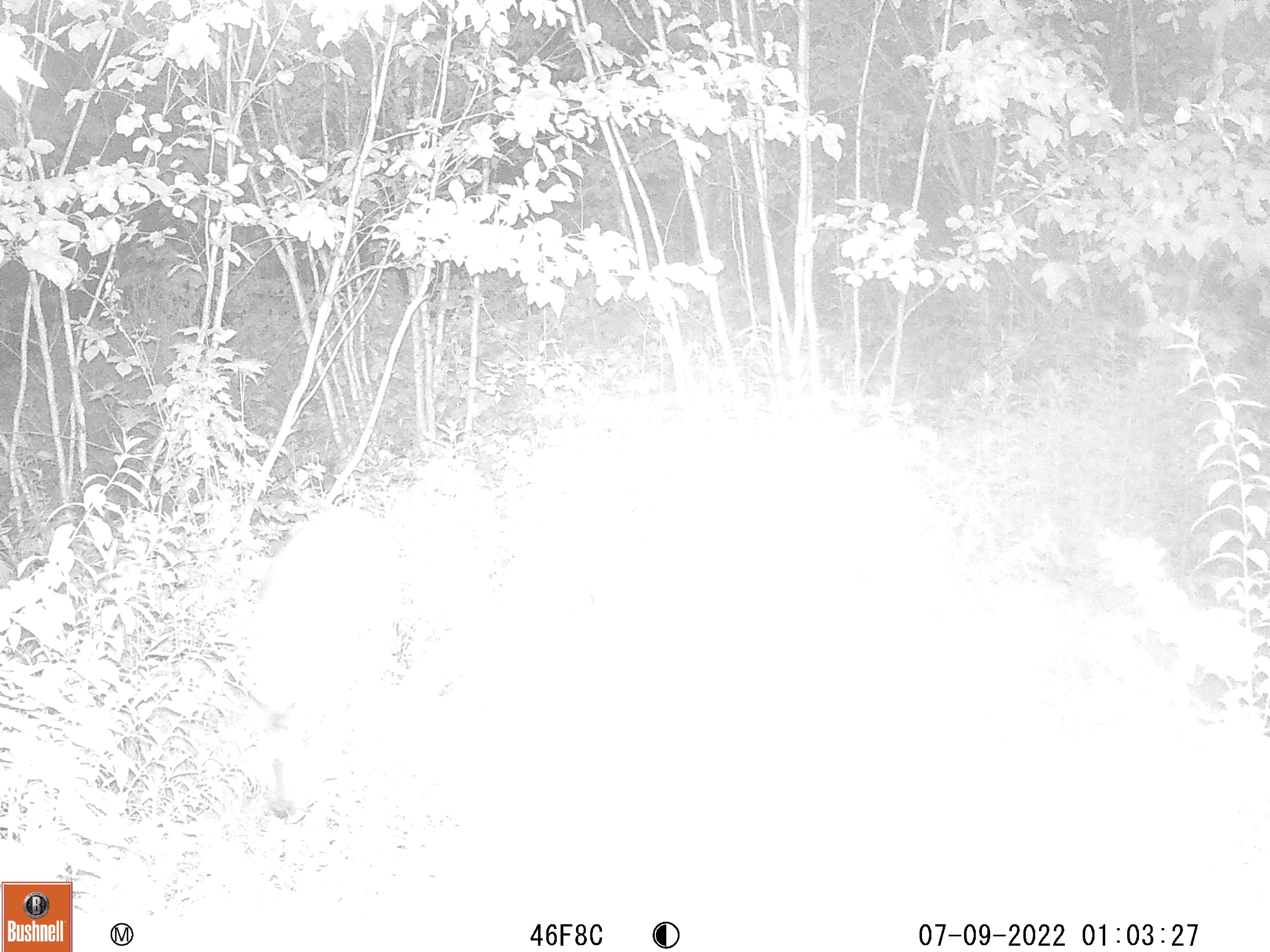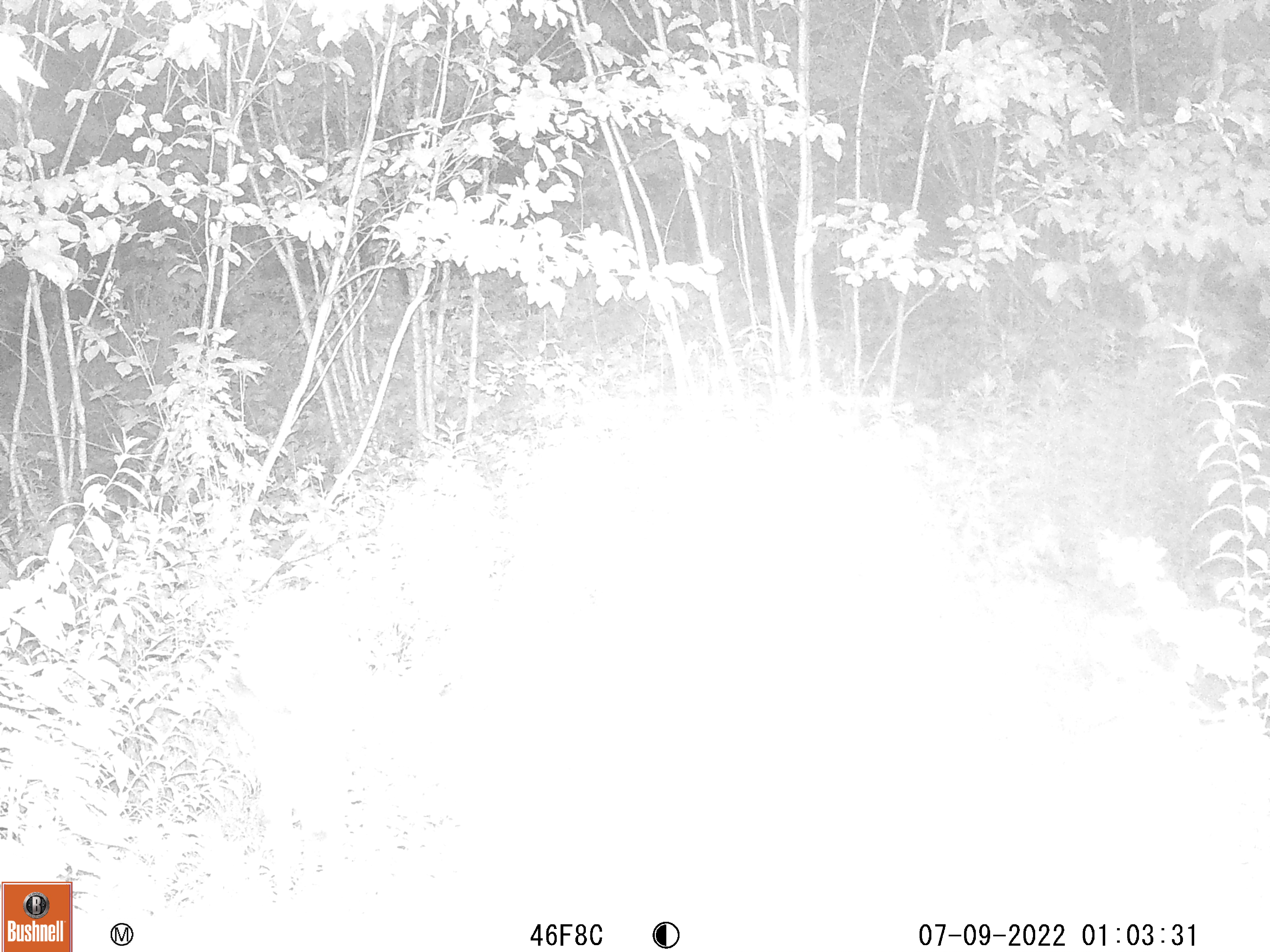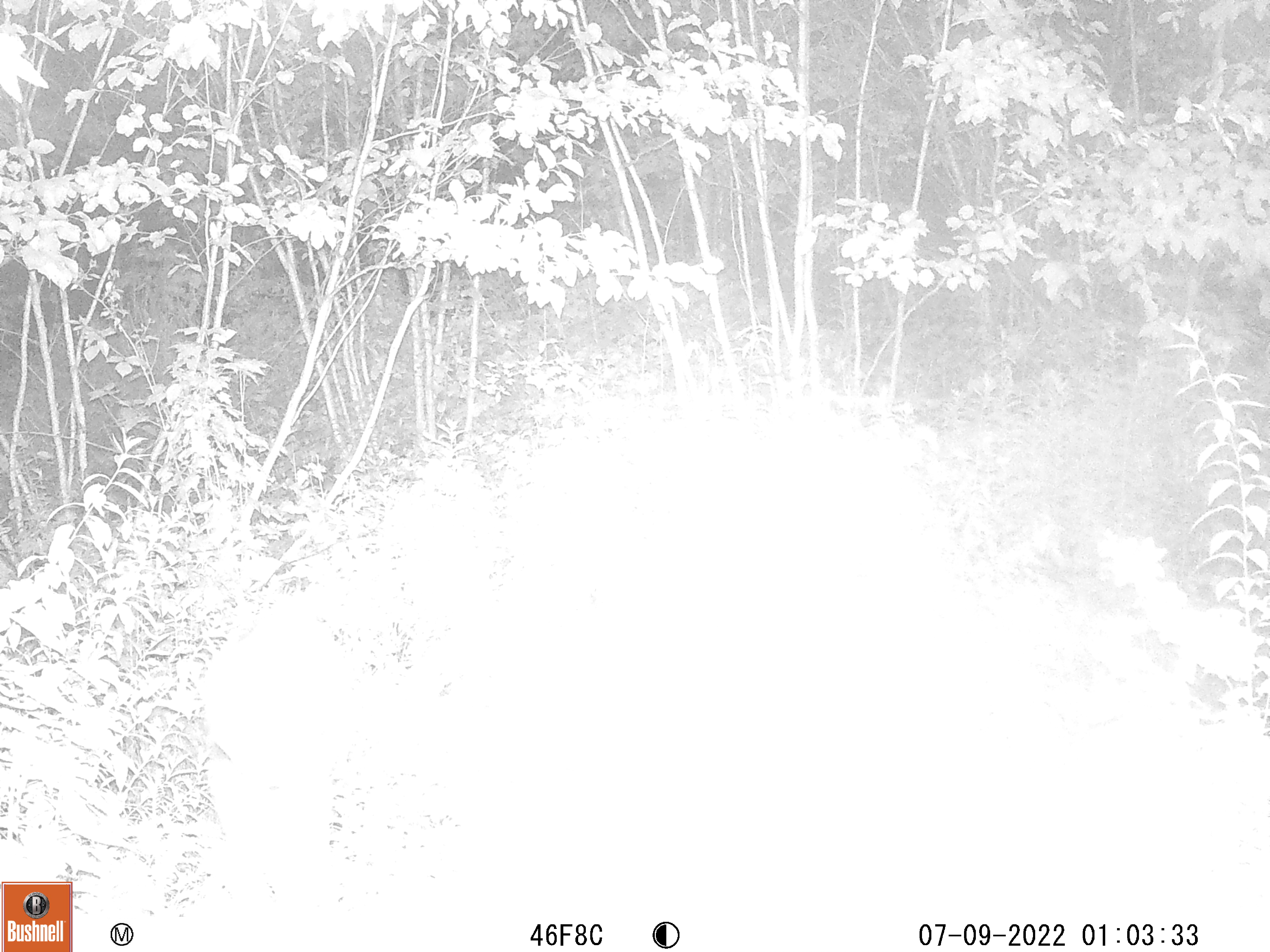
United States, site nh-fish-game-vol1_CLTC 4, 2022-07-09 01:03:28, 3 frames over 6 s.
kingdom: Animalia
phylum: Chordata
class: Mammalia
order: Artiodactyla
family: Cervidae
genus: Odocoileus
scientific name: Odocoileus virginianus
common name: white-tailed deer